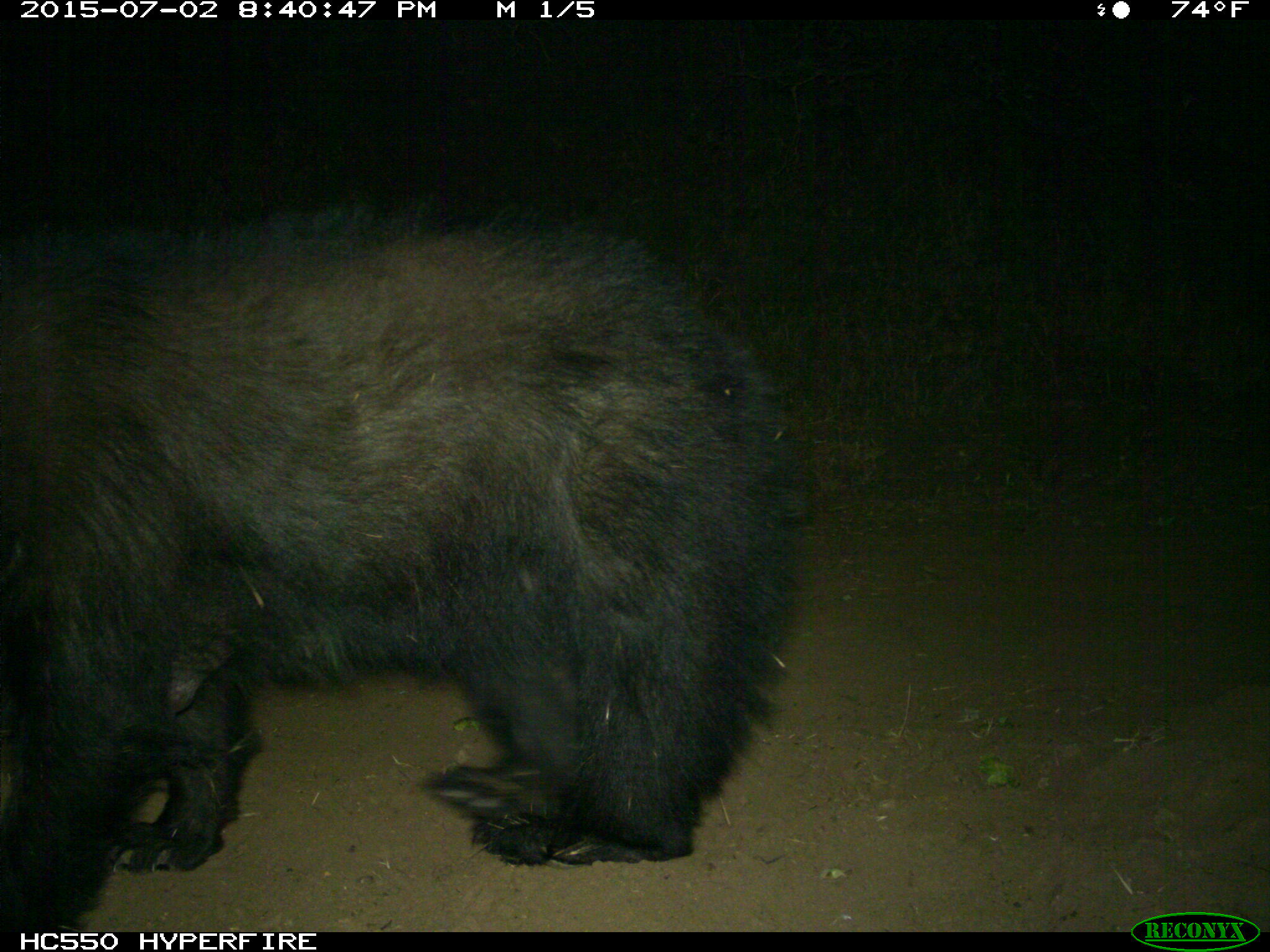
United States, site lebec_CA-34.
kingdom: Animalia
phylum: Chordata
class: Mammalia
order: Carnivora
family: Ursidae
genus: Ursus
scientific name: Ursus americanus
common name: american black bear